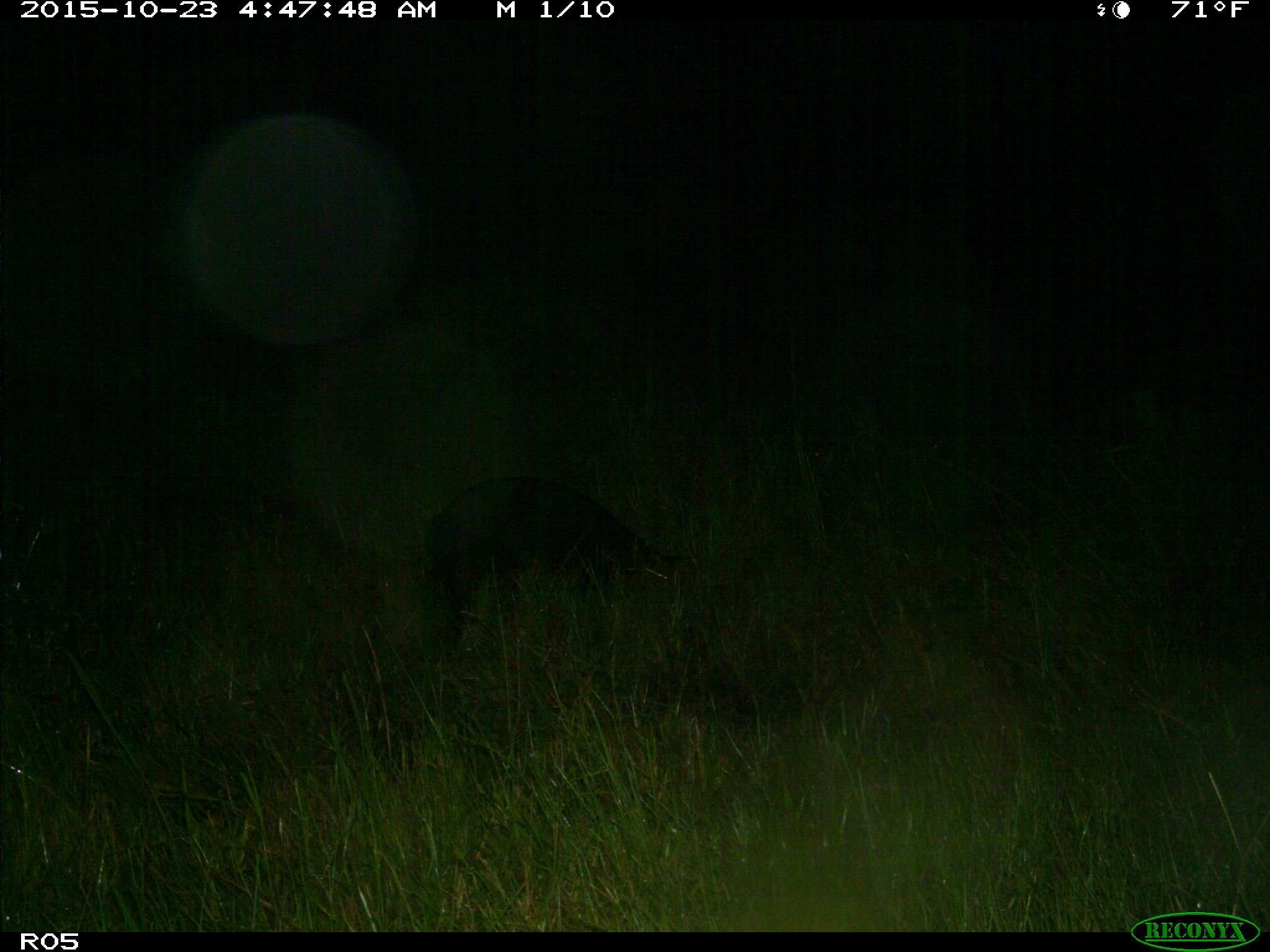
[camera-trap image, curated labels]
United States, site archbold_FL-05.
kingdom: Animalia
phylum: Chordata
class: Mammalia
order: Artiodactyla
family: Suidae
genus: Sus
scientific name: Sus scrofa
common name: wild boar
Sus scrofa (wild boar).